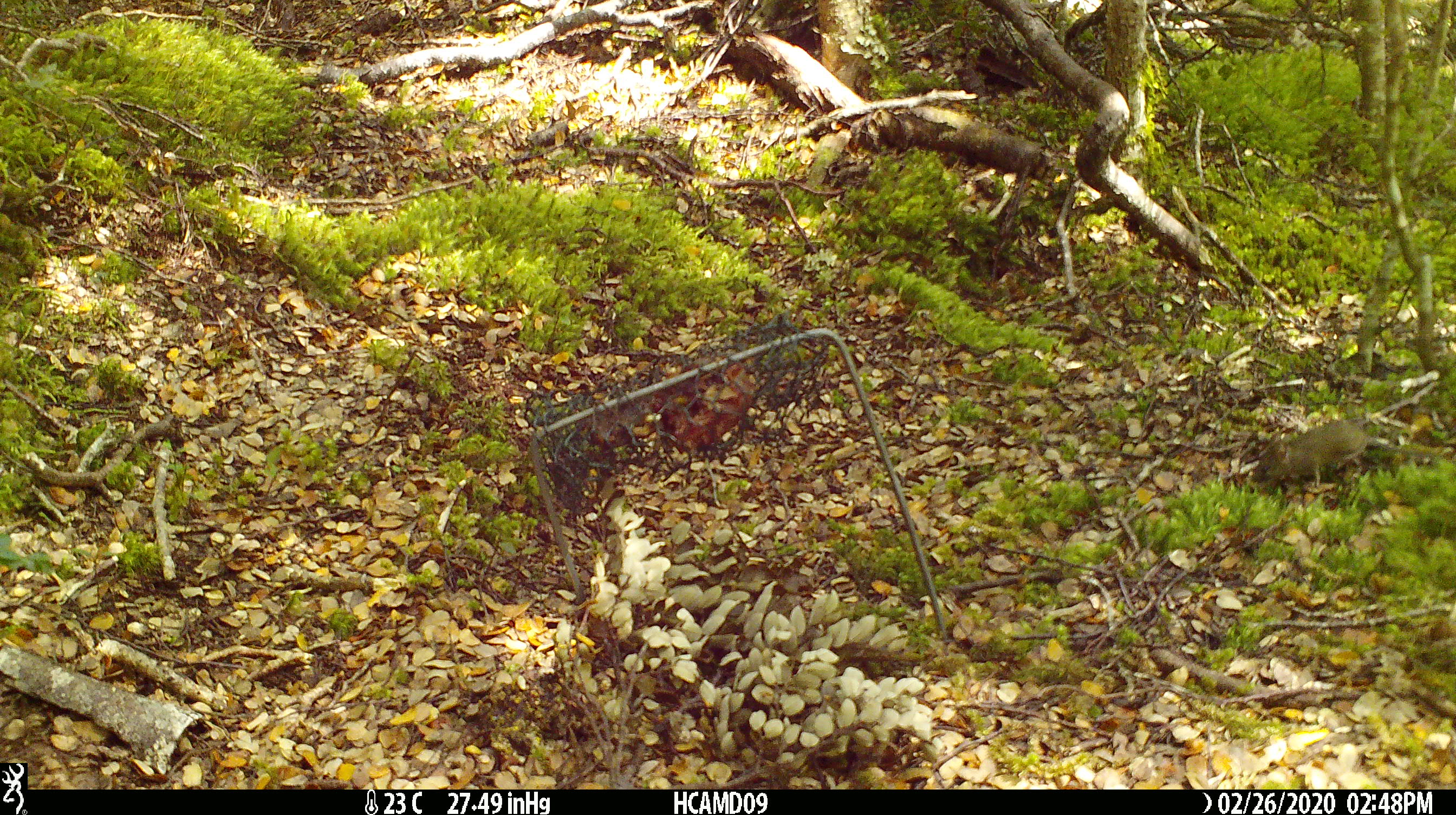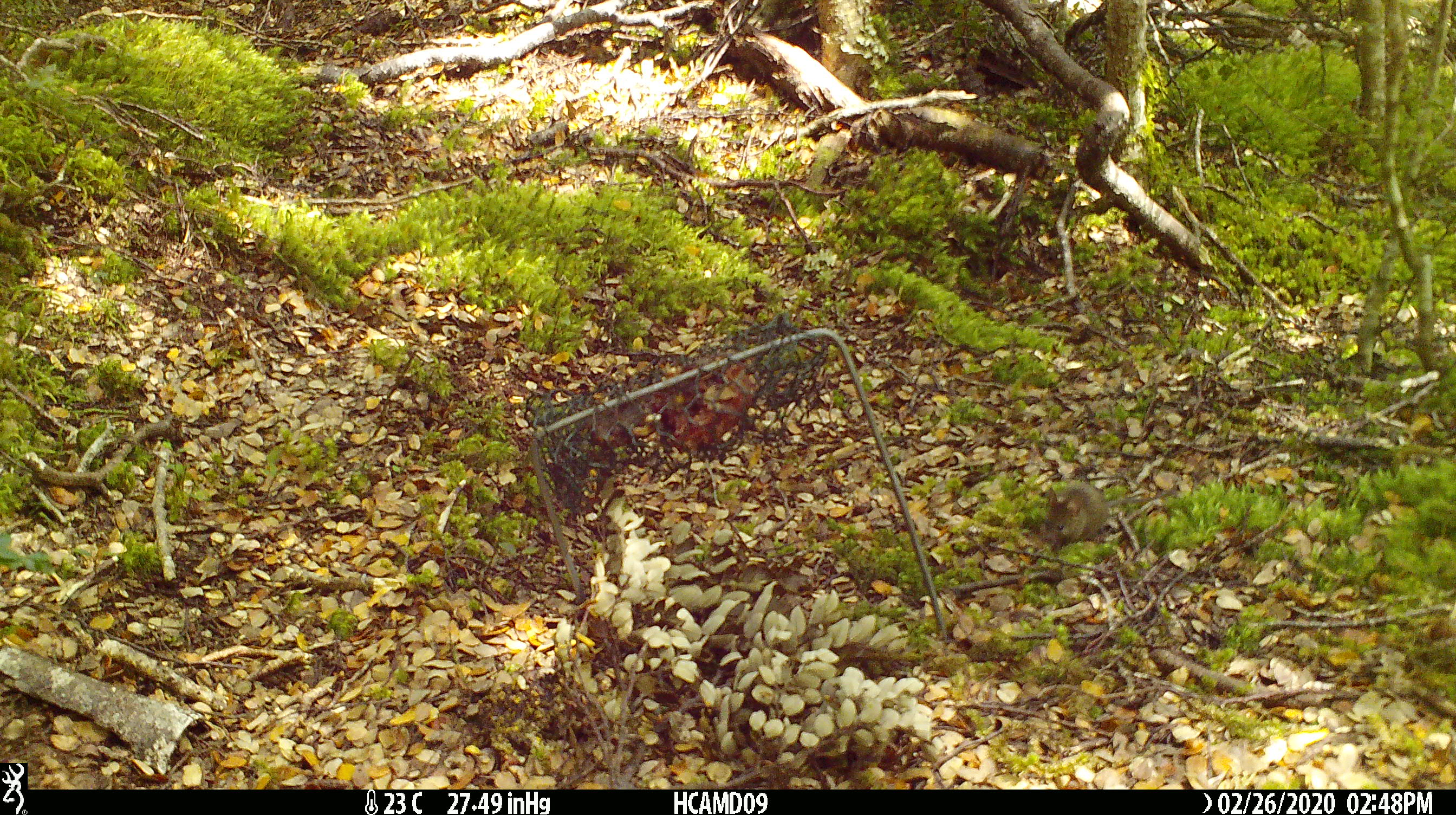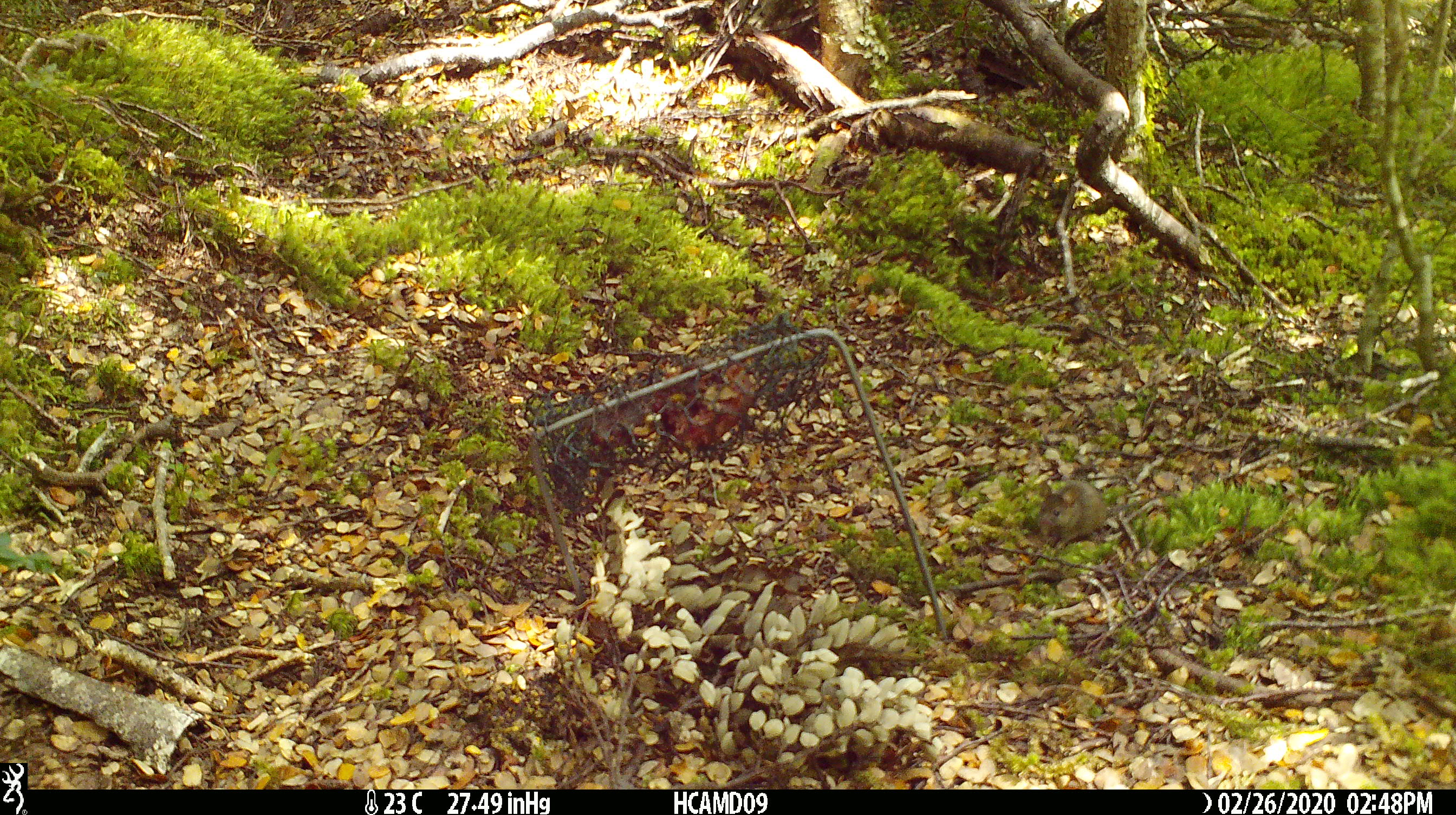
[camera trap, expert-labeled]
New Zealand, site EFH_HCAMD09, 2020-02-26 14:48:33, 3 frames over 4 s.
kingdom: Animalia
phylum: Chordata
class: Mammalia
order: Rodentia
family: Muridae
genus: Mus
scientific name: Mus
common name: mouse